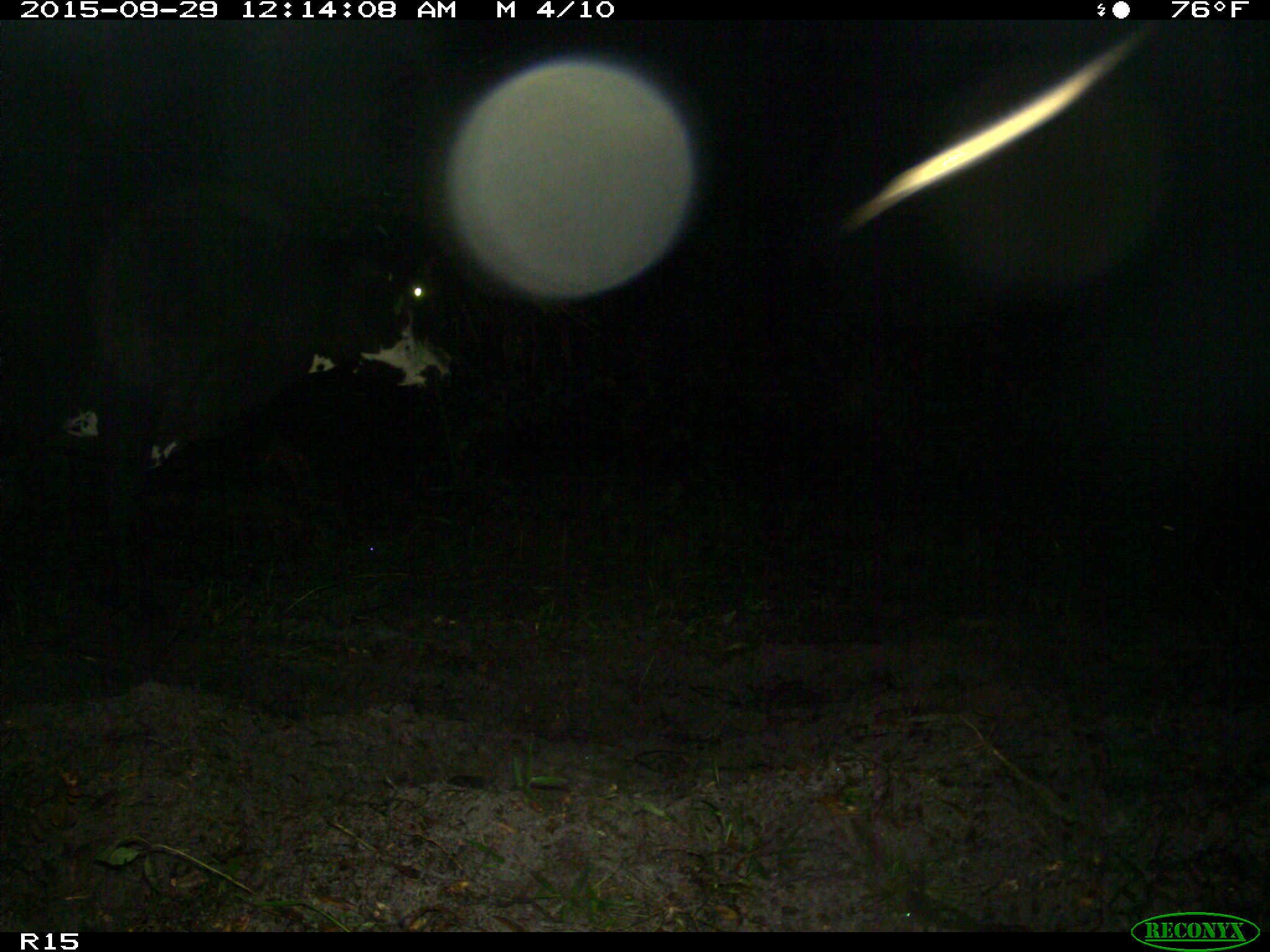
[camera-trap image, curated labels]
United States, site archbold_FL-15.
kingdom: Animalia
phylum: Chordata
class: Mammalia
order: Artiodactyla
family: Bovidae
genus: Bos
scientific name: Bos taurus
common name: domestic cow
Bos taurus (domestic cow).